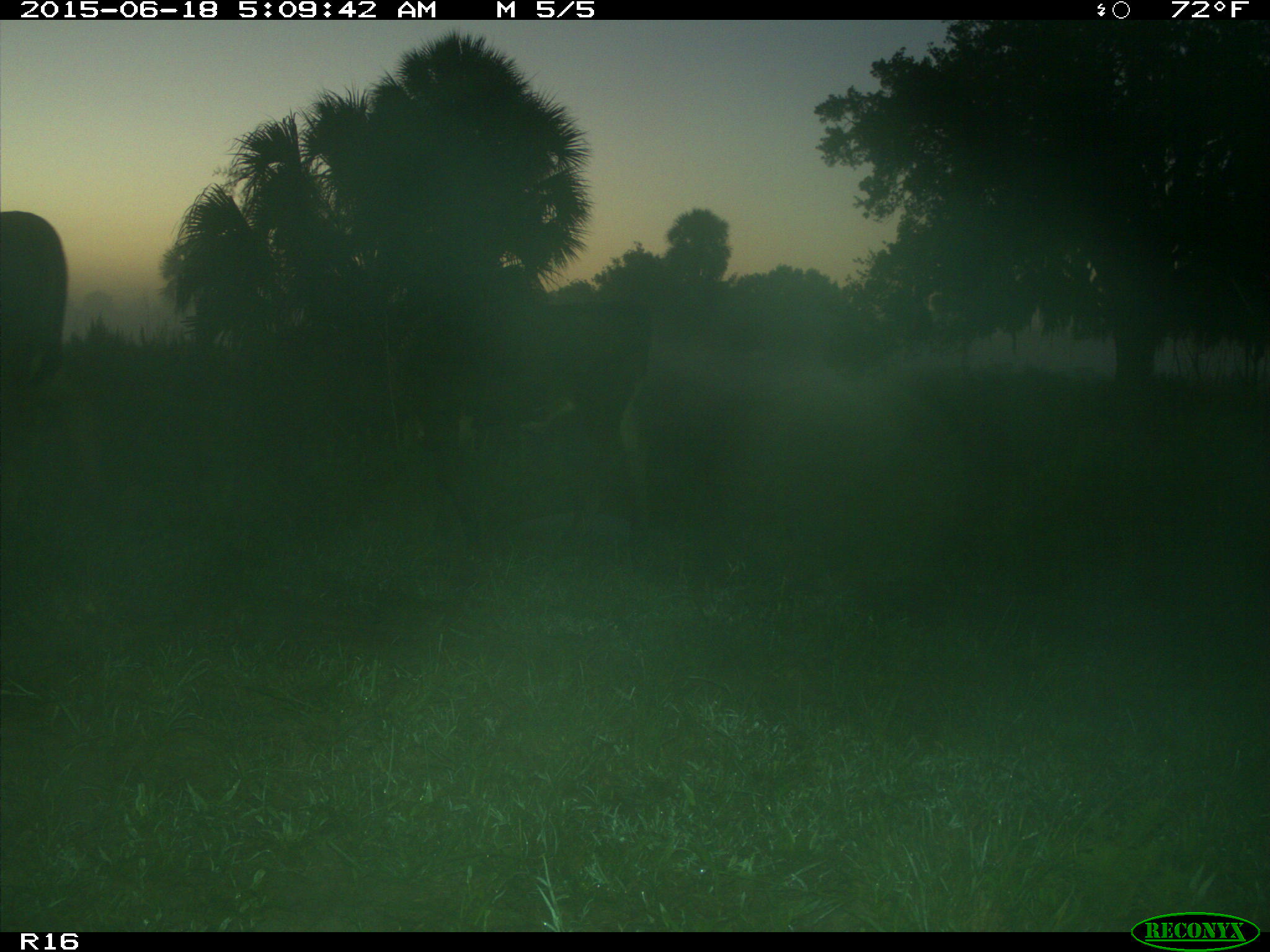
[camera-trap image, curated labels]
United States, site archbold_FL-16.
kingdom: Animalia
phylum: Chordata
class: Mammalia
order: Artiodactyla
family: Bovidae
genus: Bos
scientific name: Bos taurus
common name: domestic cow